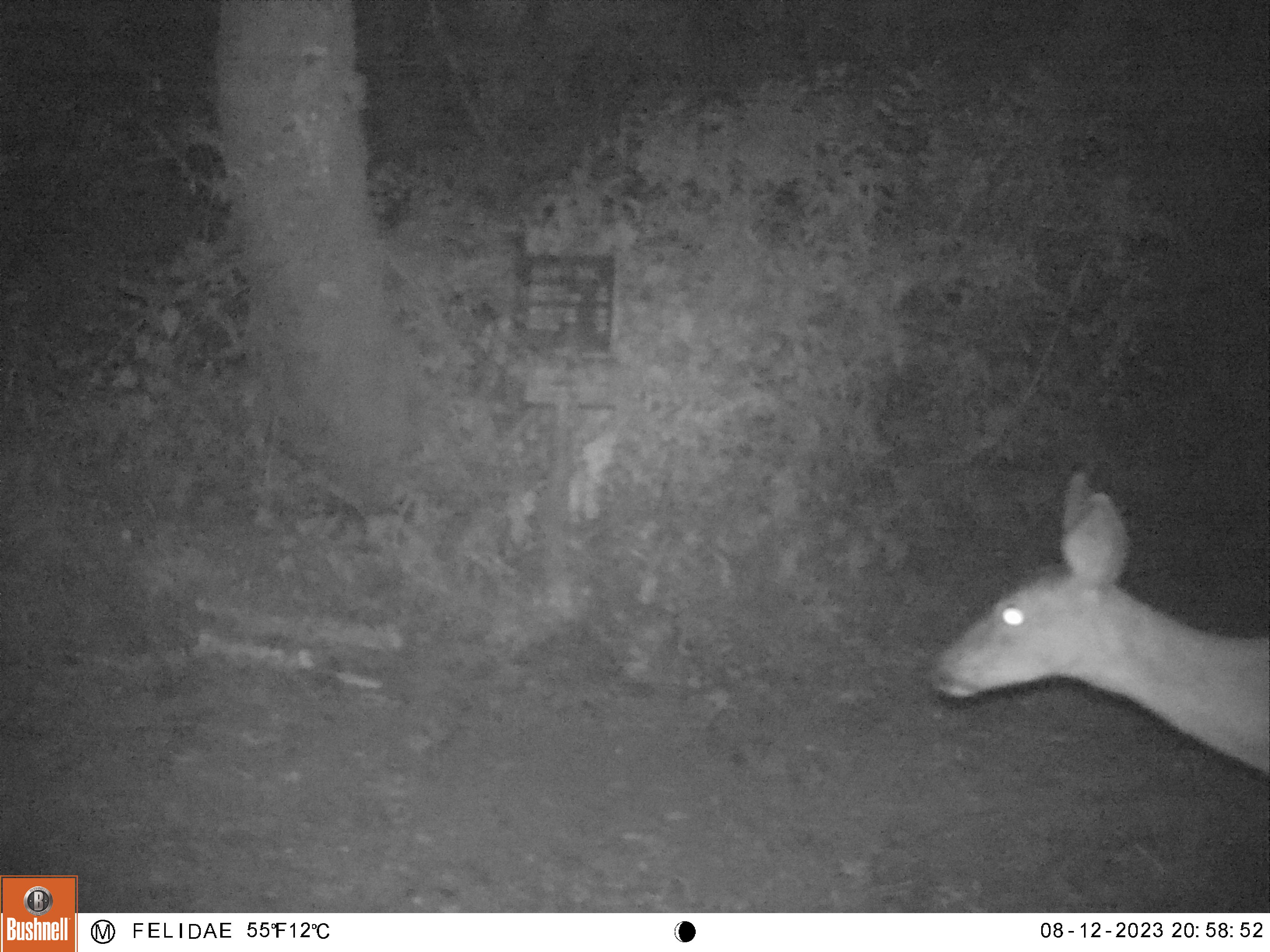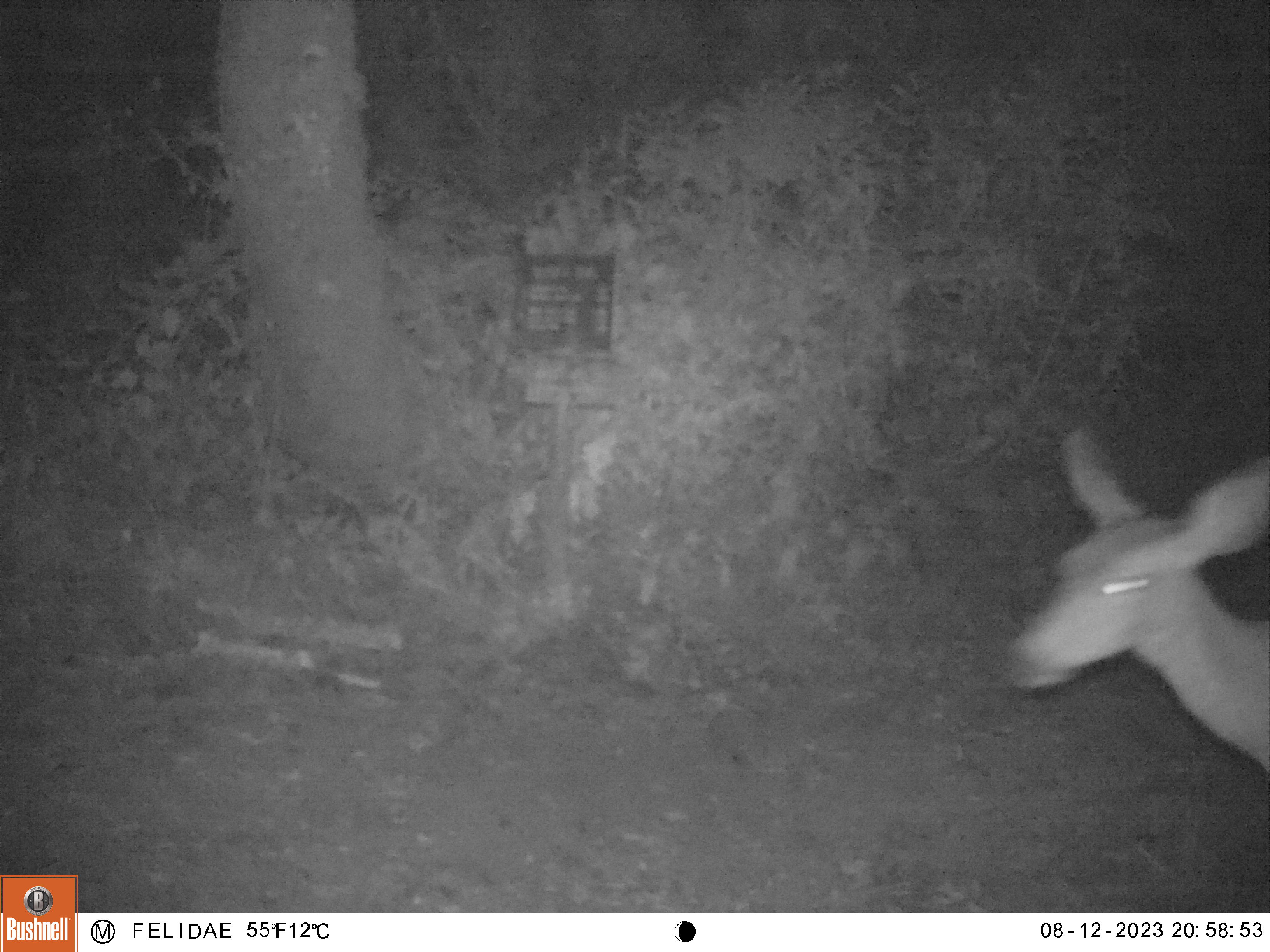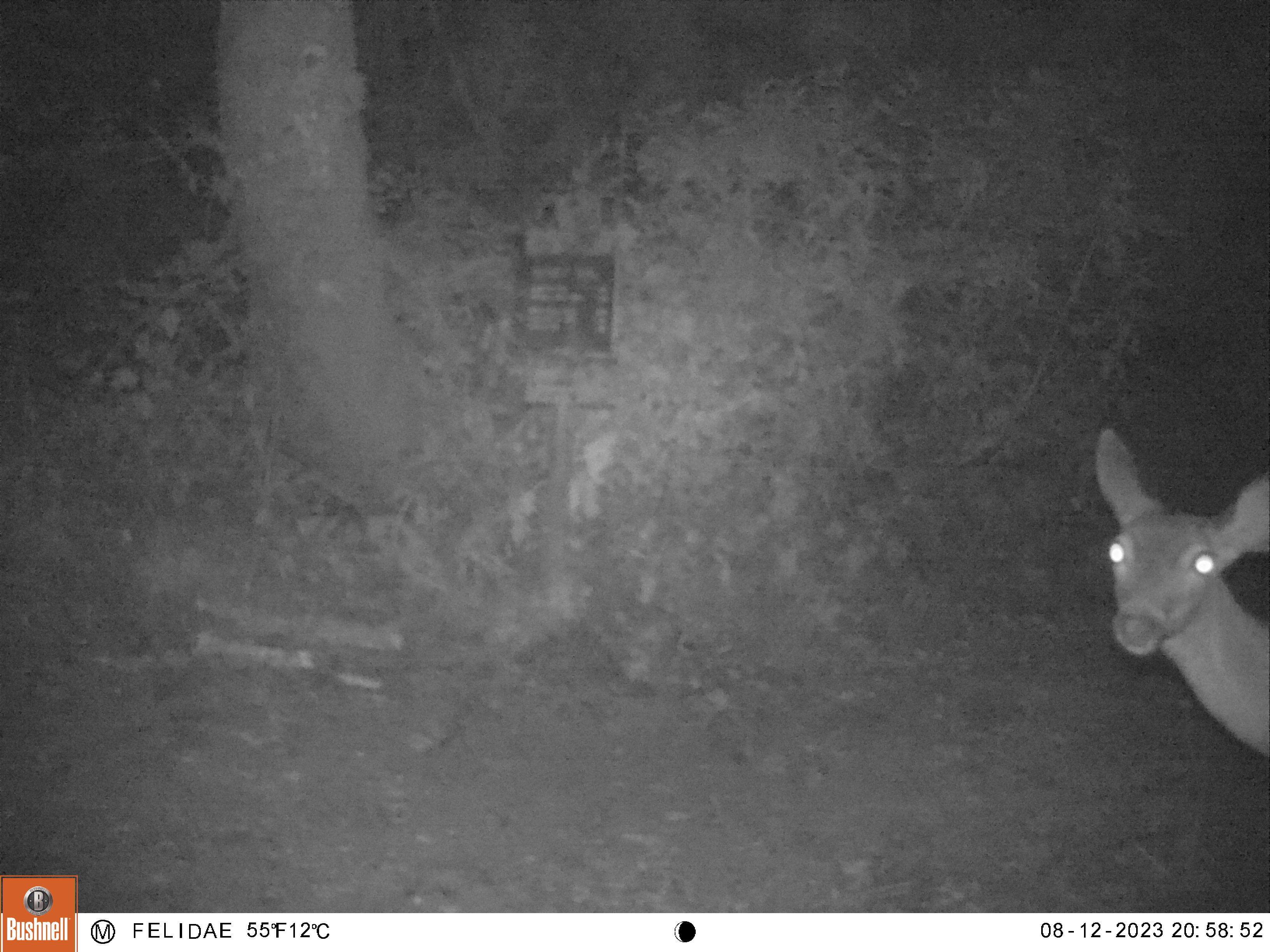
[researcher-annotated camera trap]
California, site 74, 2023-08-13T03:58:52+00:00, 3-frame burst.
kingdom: Animalia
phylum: Chordata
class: Mammalia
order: Artiodactyla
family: Cervidae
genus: Odocoileus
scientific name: Odocoileus hemionus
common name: mule deer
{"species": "mule deer (Odocoileus hemionus)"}